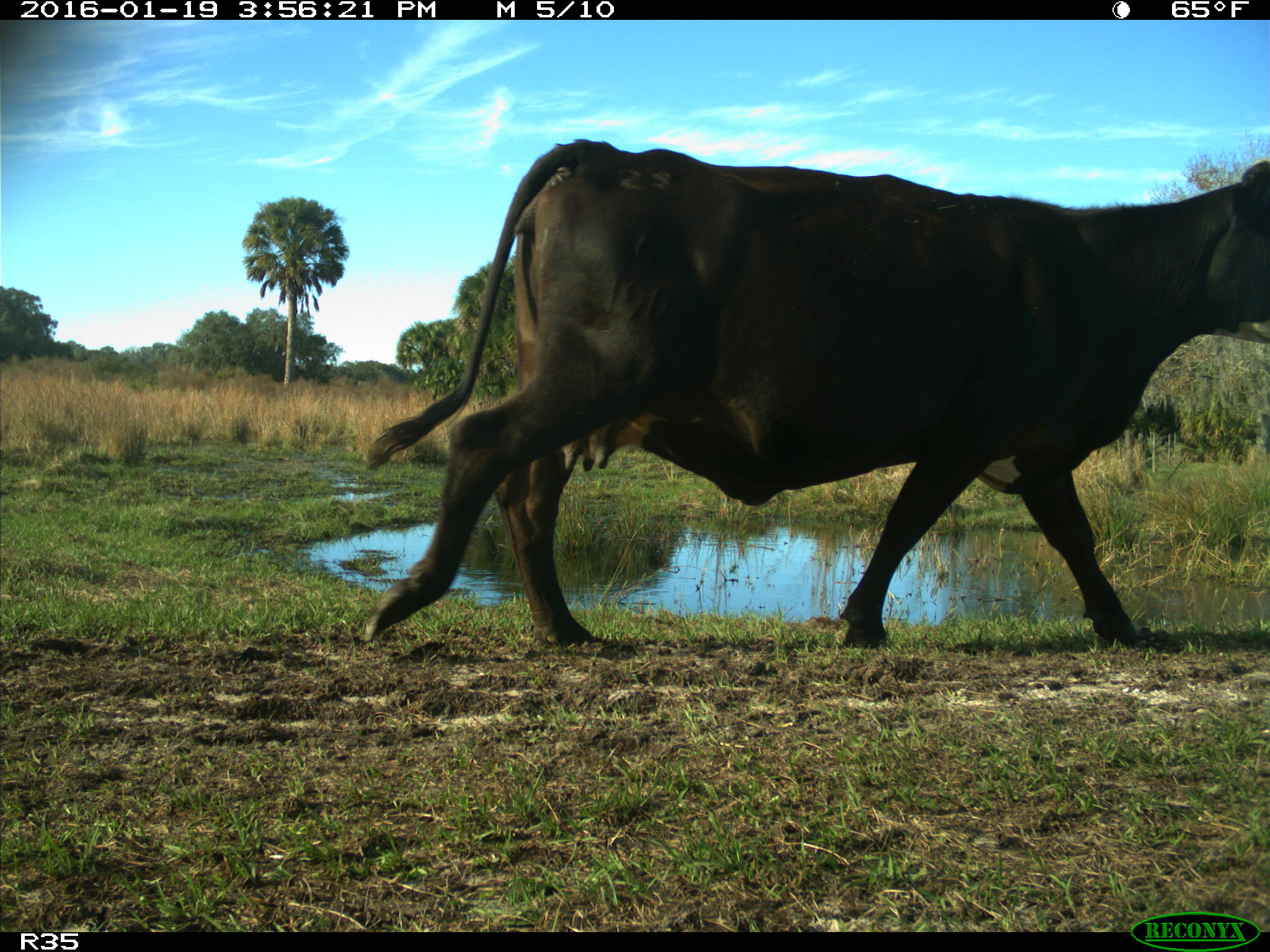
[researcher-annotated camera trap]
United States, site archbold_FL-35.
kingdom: Animalia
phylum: Chordata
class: Mammalia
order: Artiodactyla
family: Bovidae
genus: Bos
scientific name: Bos taurus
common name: domestic cow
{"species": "Bos taurus (domestic cow)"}